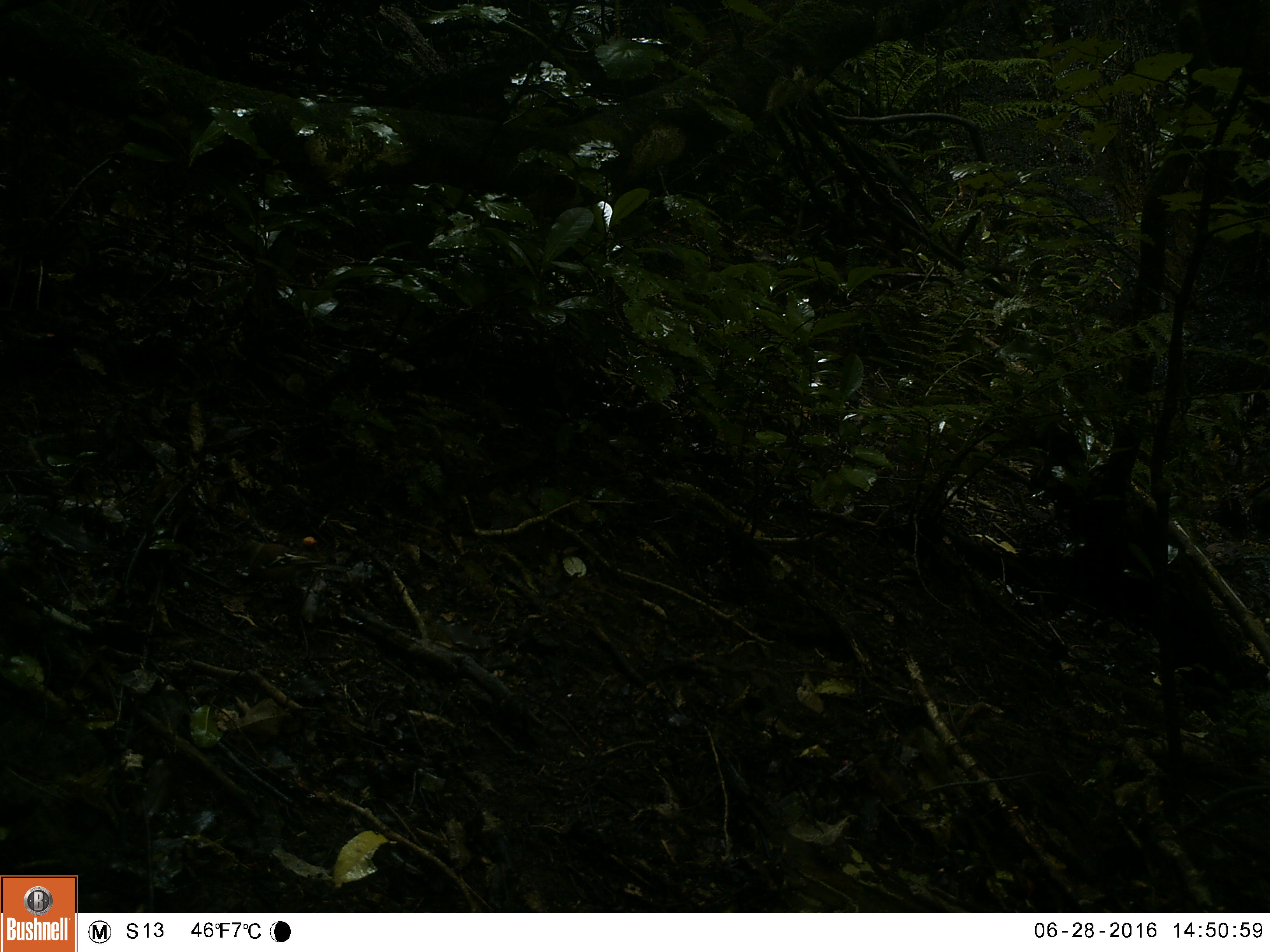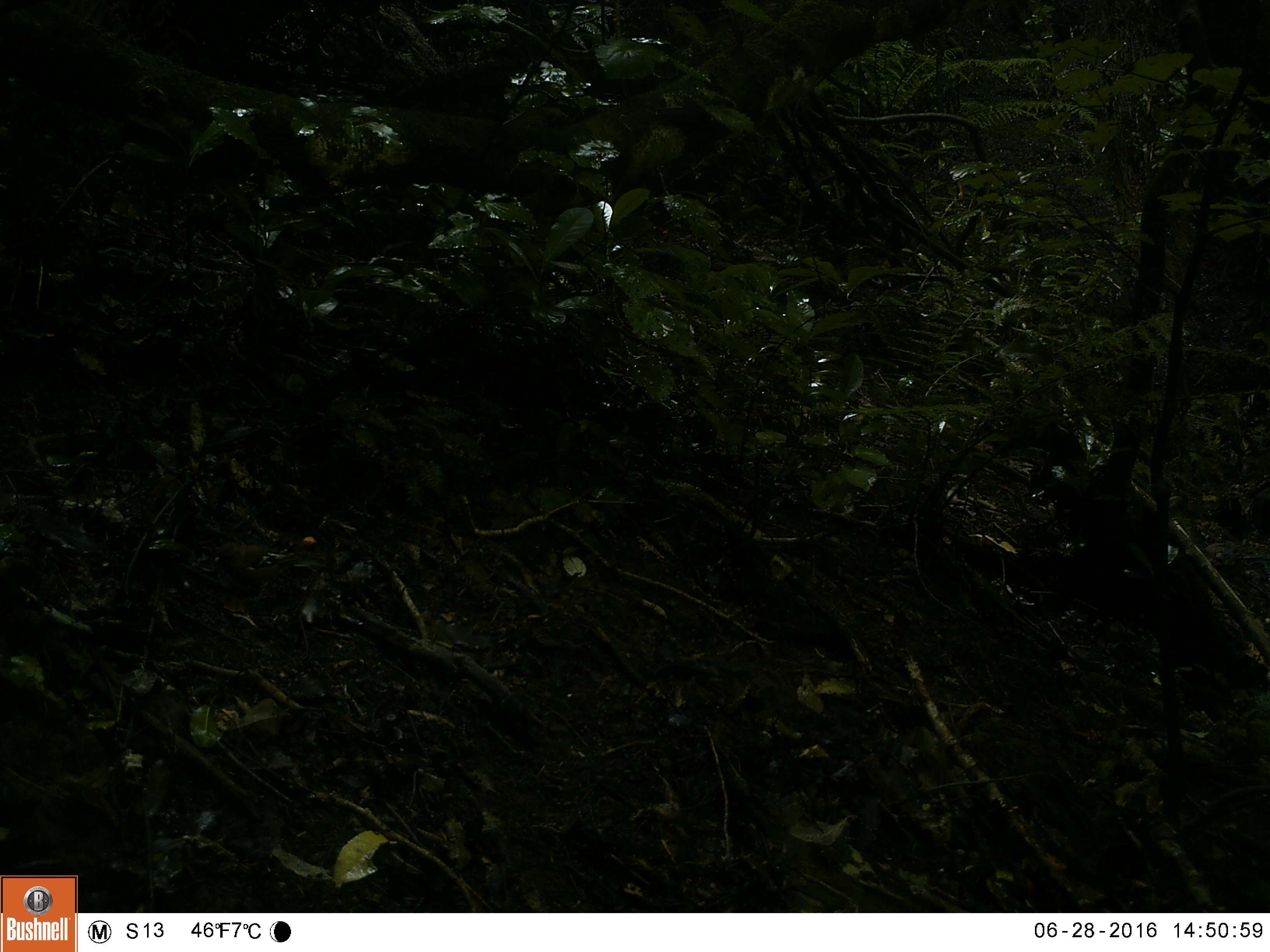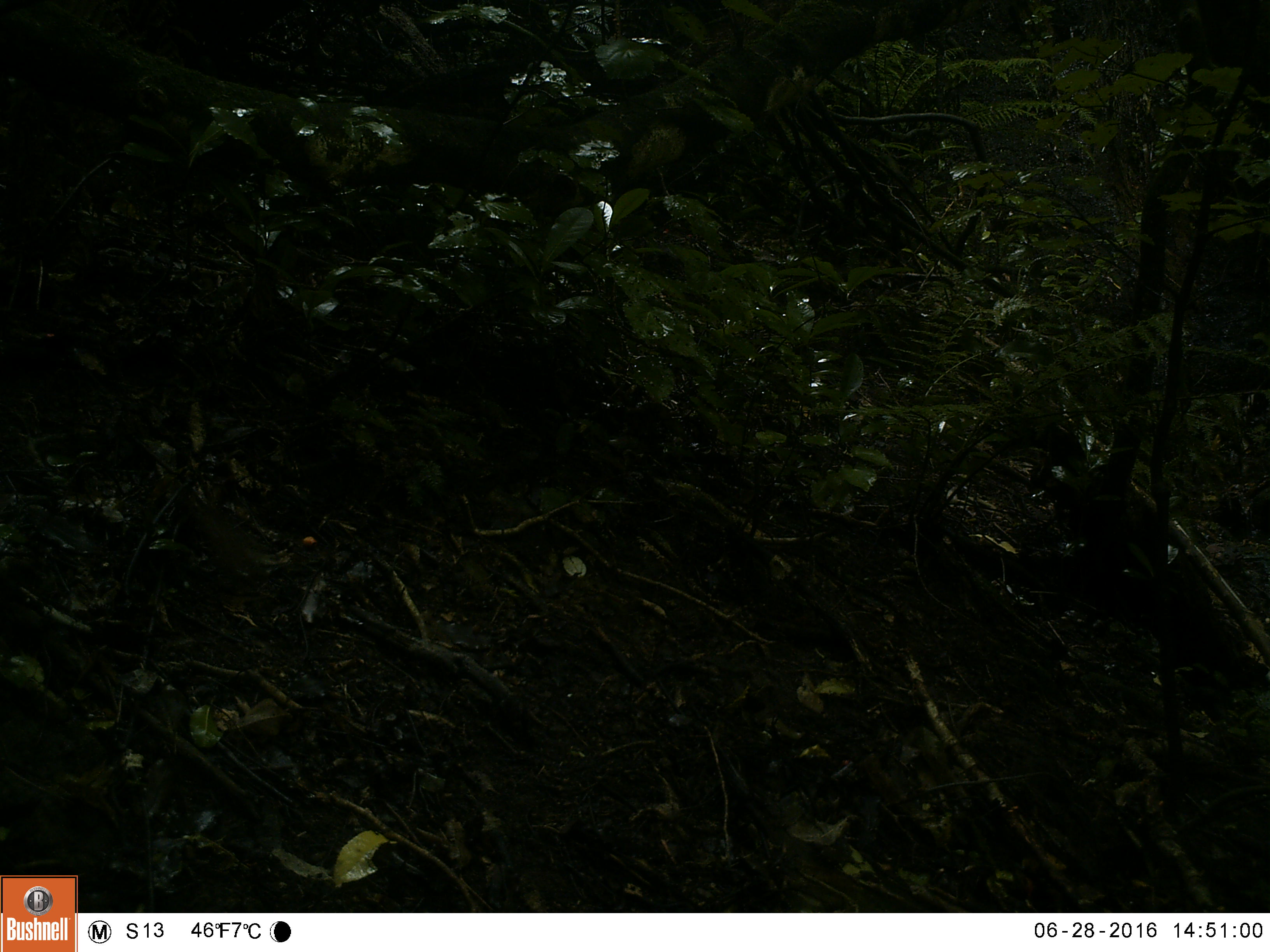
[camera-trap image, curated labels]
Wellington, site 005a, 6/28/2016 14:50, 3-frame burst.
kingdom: Animalia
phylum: Chordata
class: Aves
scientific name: Aves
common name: bird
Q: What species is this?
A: Bird (Aves).